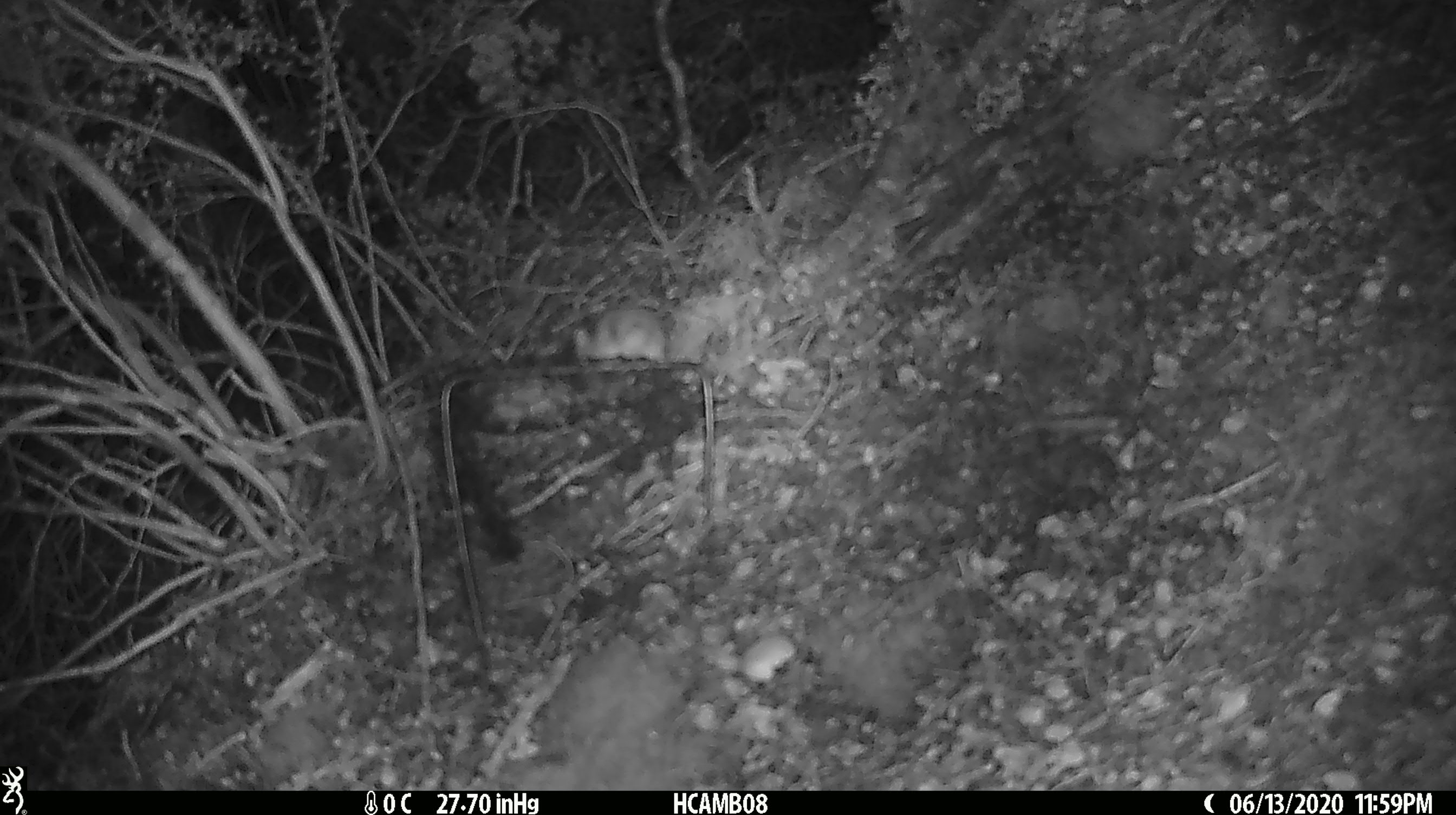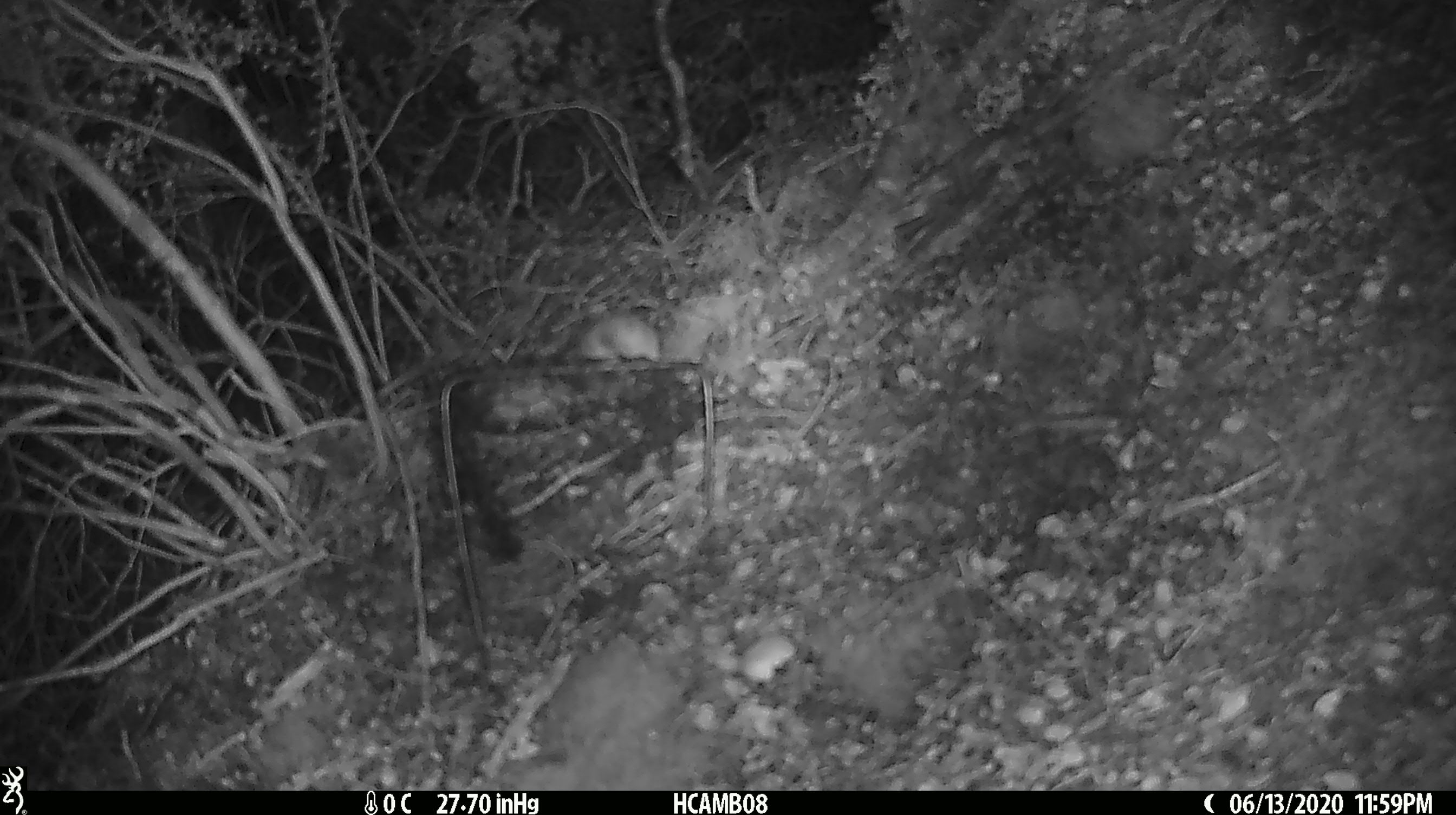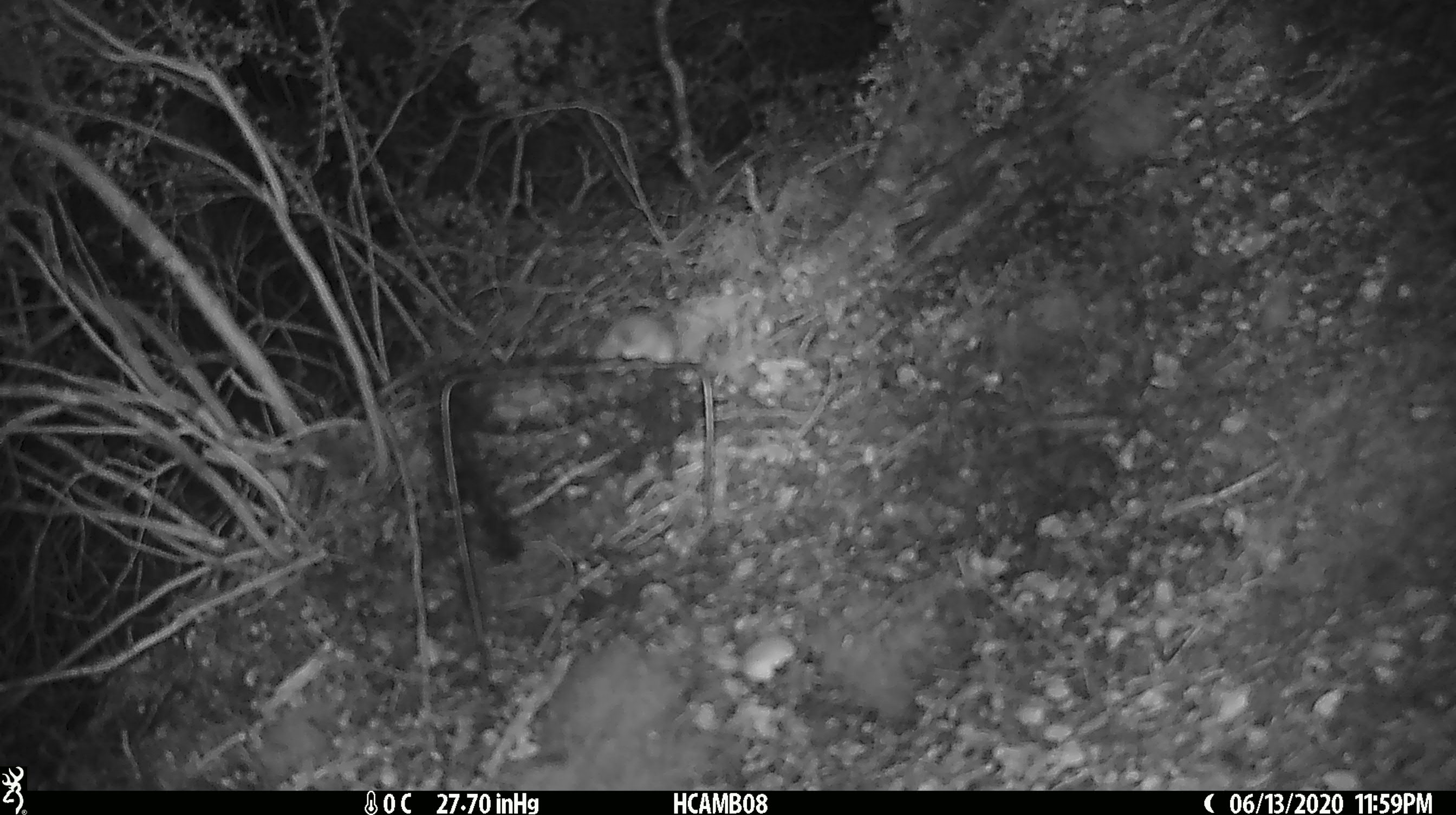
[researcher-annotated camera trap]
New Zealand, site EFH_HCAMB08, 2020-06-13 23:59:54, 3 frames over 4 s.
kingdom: Animalia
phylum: Chordata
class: Mammalia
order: Rodentia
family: Muridae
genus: Mus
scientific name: Mus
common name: mouse